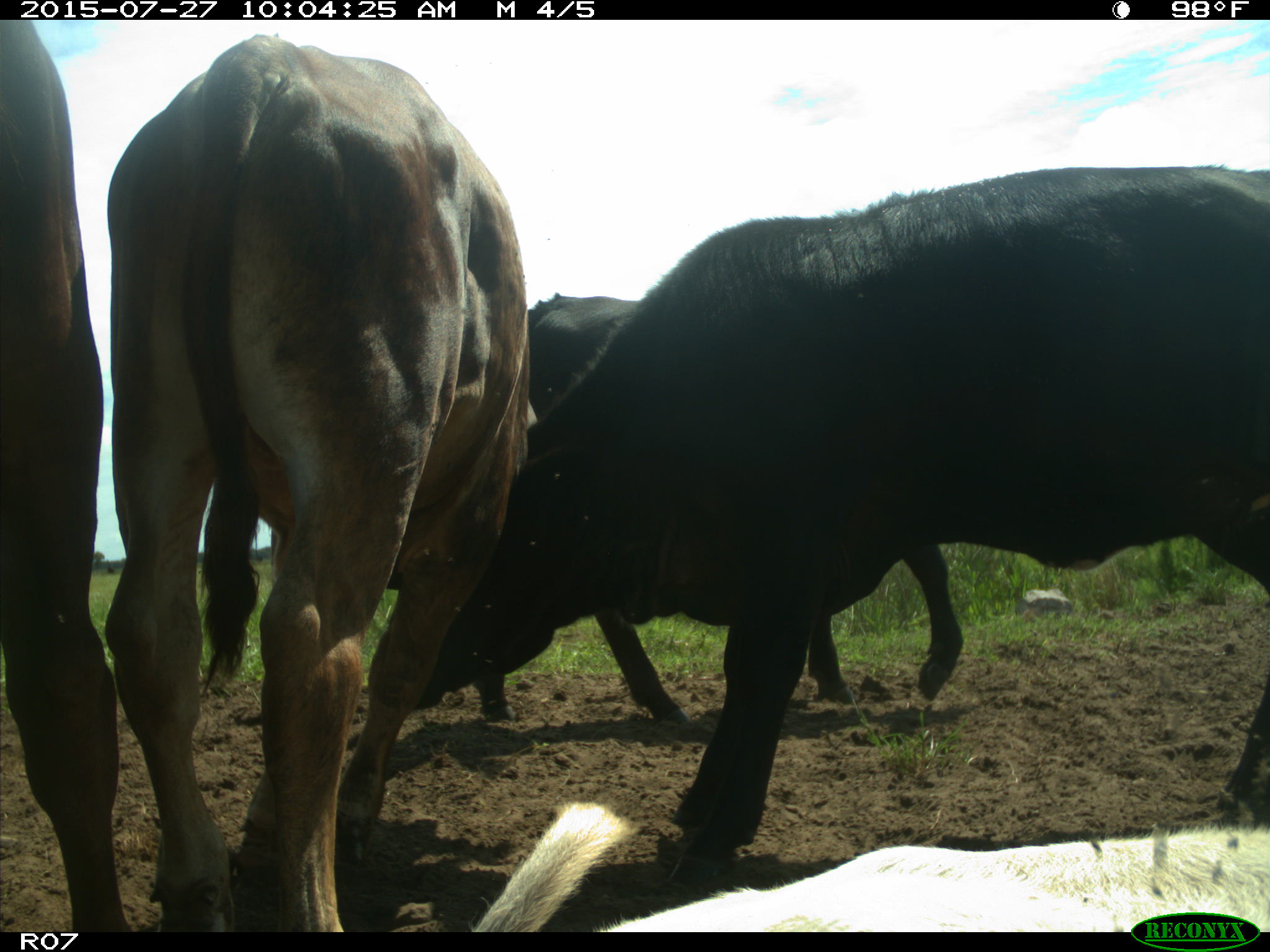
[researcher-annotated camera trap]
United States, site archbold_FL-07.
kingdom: Animalia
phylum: Chordata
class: Mammalia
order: Artiodactyla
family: Bovidae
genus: Bos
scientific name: Bos taurus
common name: domestic cow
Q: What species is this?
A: Bos taurus (domestic cow).